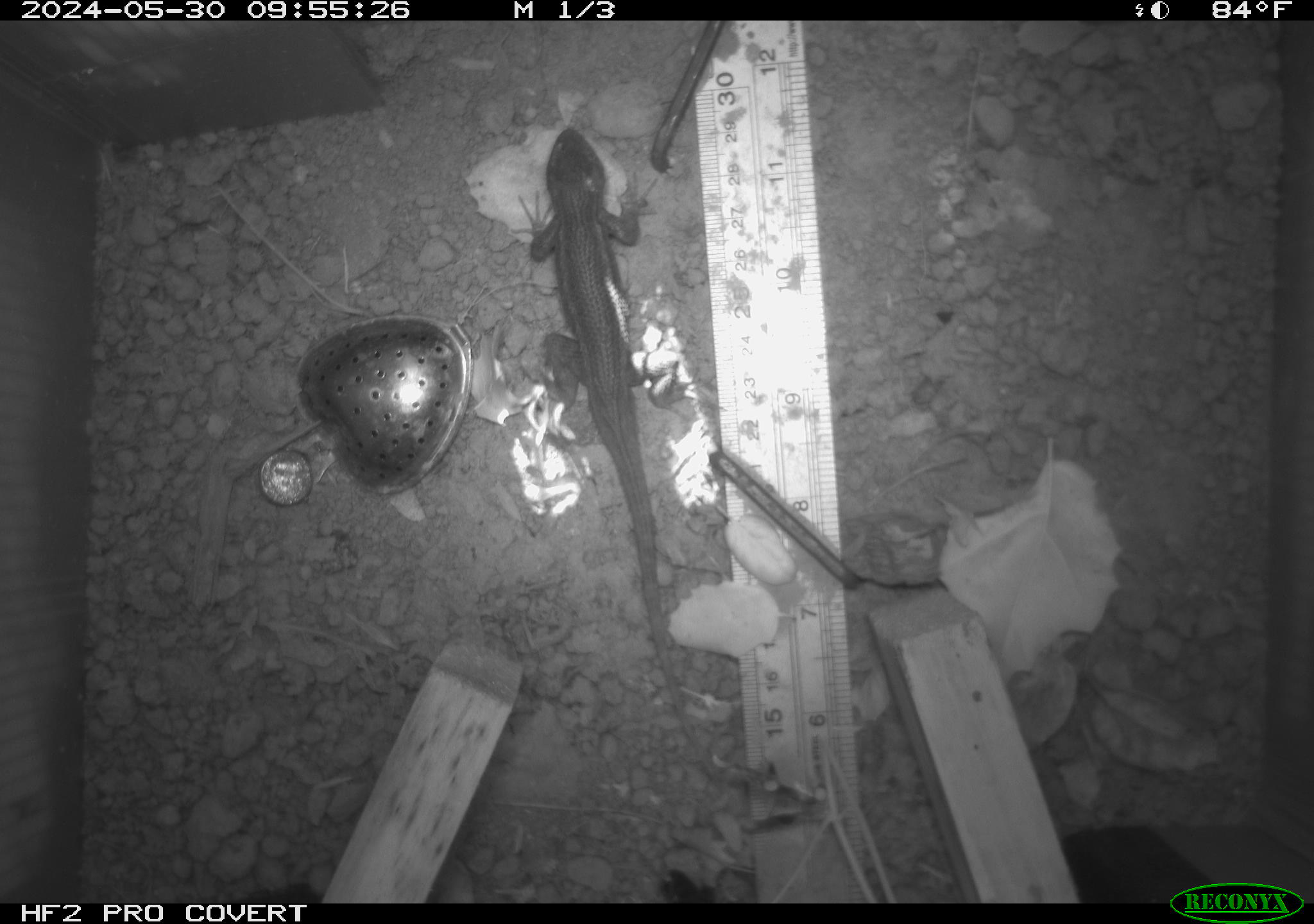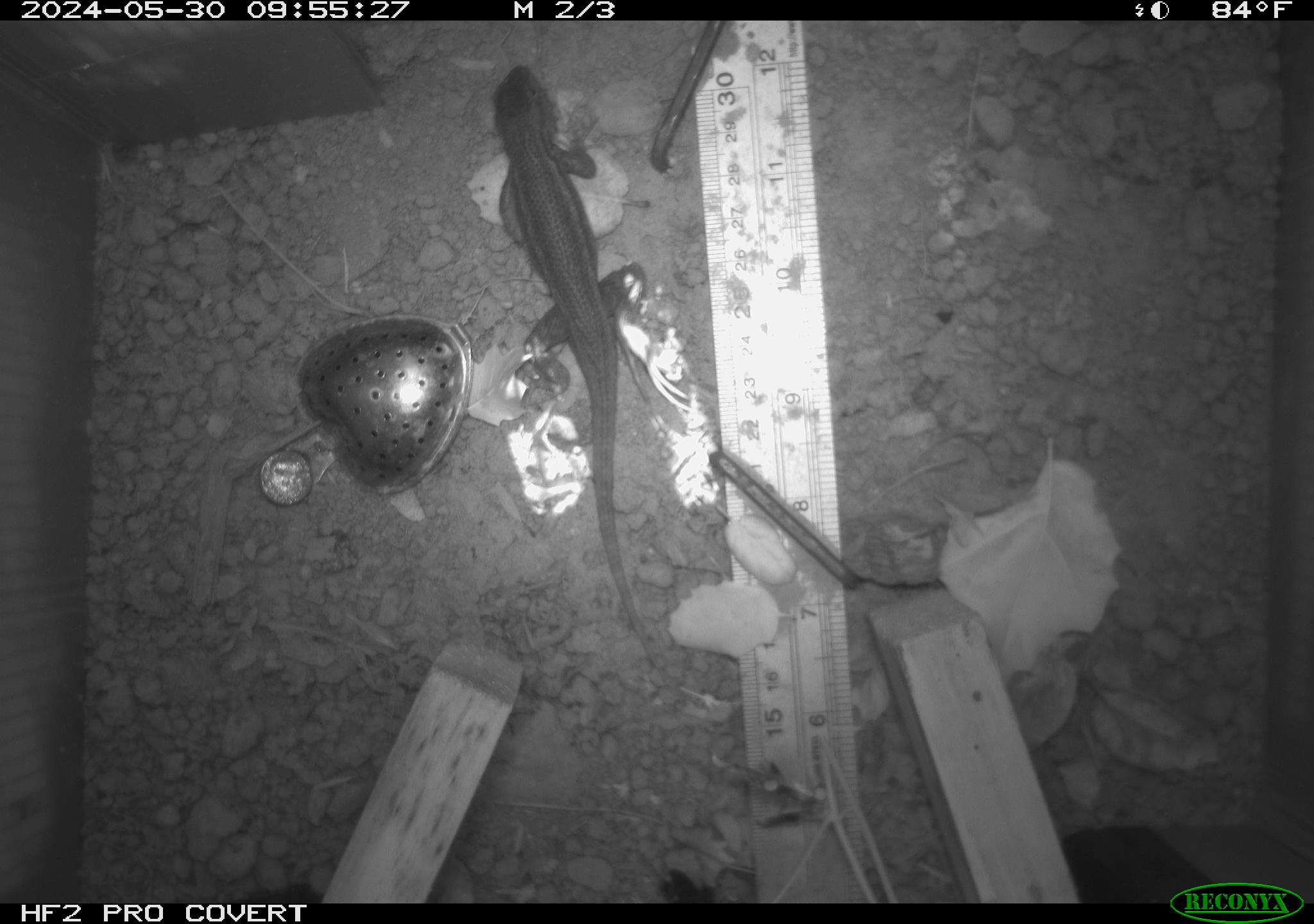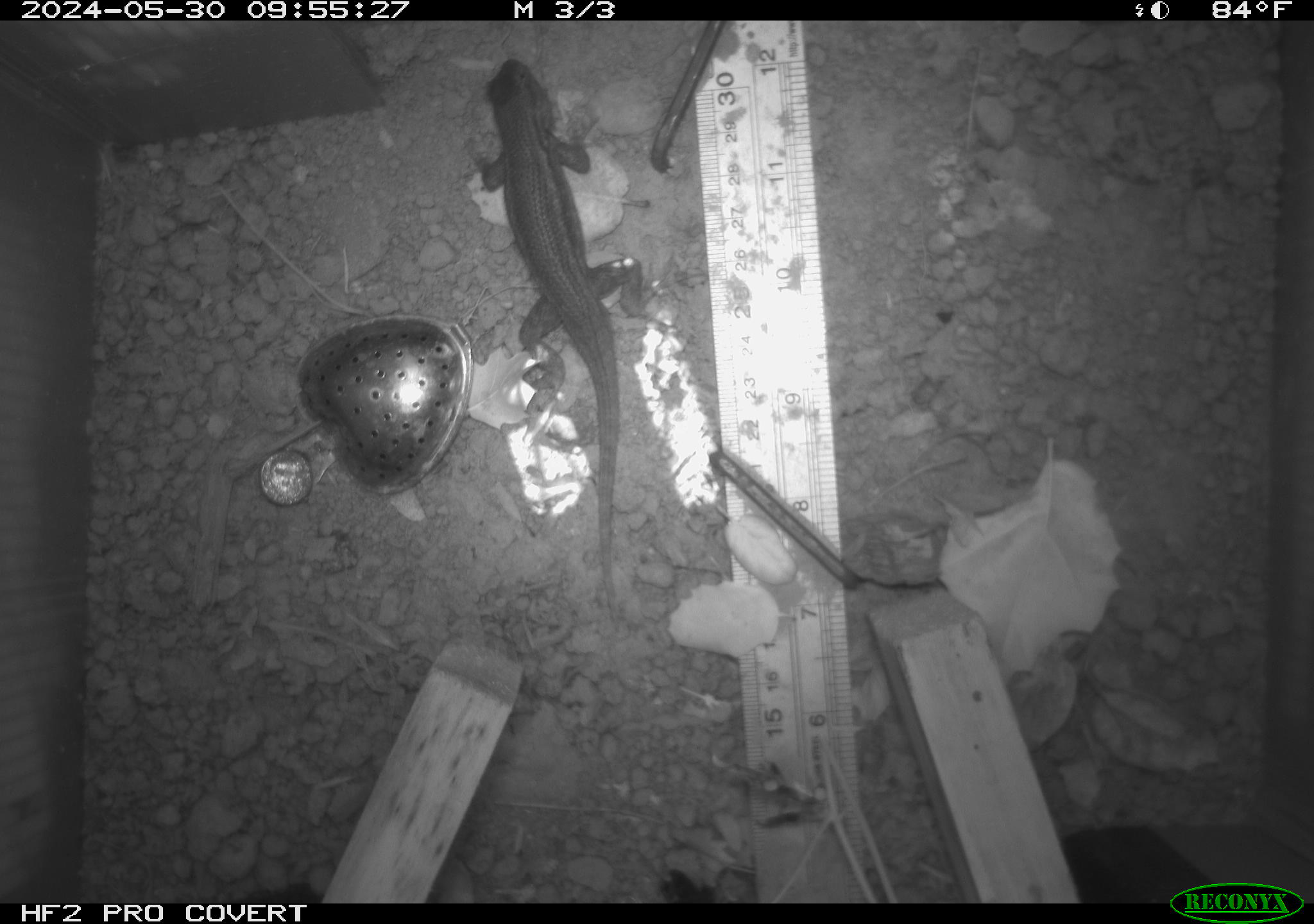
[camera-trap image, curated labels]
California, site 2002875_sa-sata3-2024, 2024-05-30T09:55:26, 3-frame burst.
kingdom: Animalia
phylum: Chordata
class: Reptilia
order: Squamata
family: Phrynosomatidae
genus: Sceloporus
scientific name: Sceloporus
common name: spiny lizards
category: sceloporus species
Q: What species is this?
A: Sceloporus species (spiny lizards) (Sceloporus).